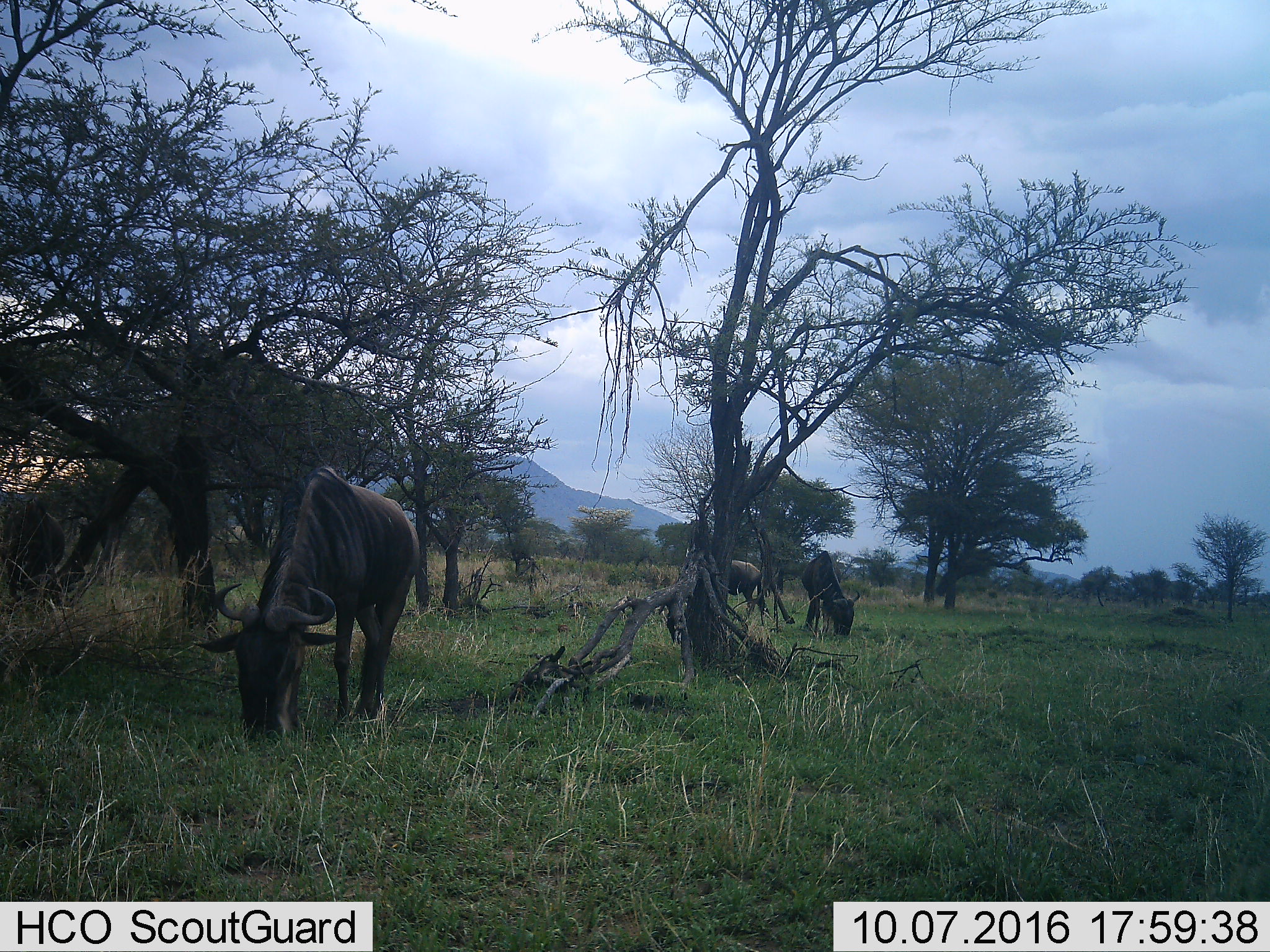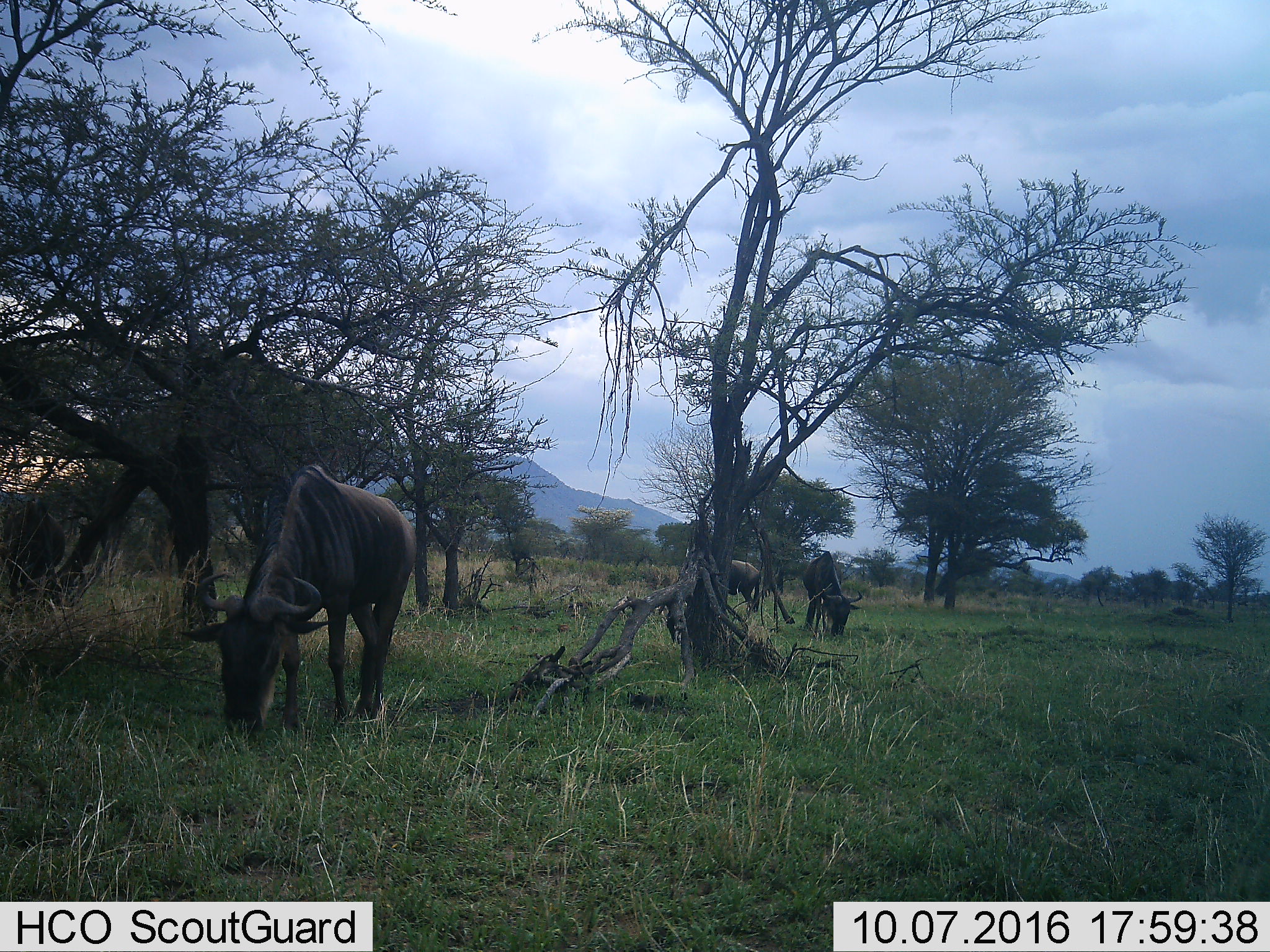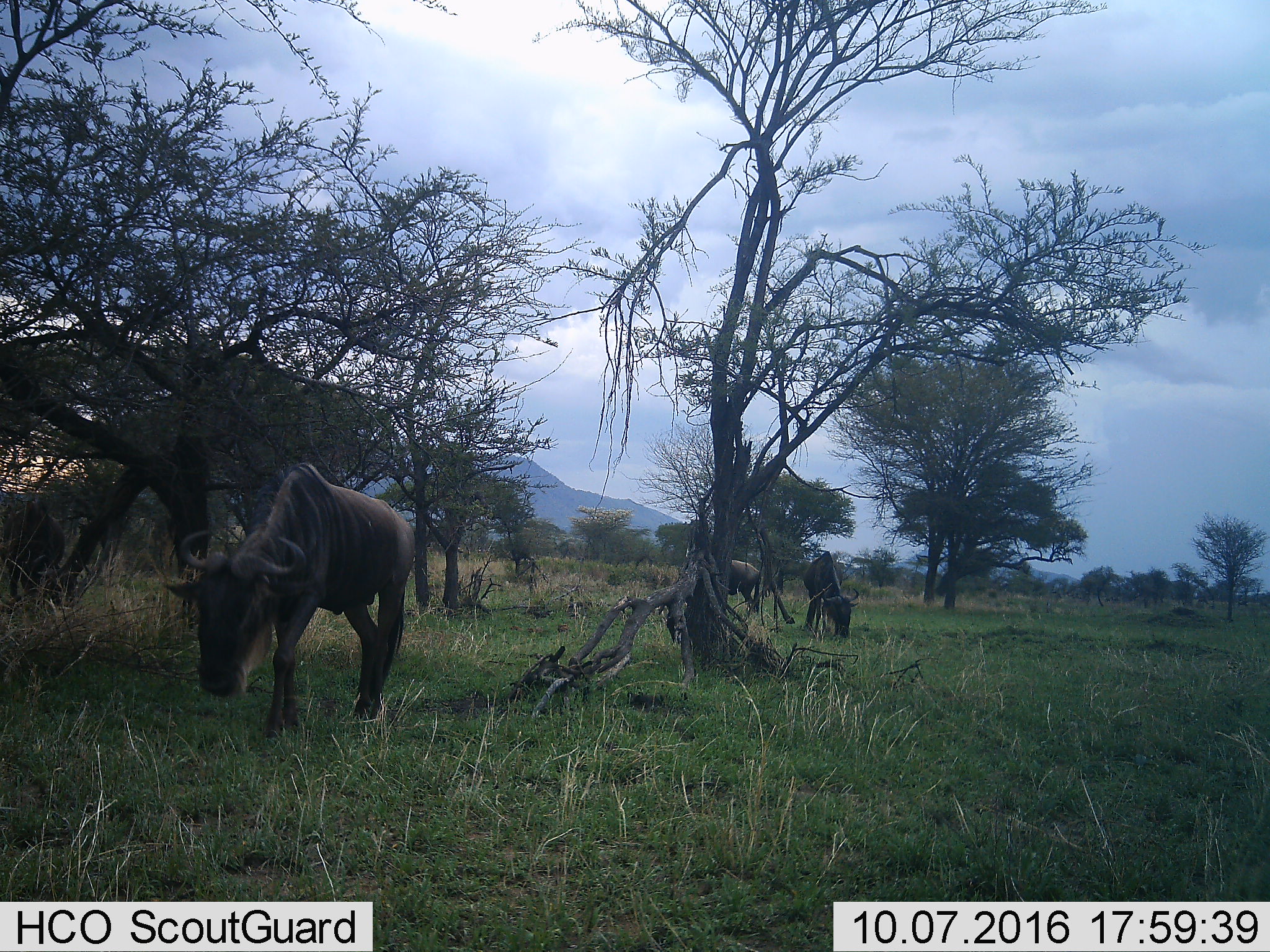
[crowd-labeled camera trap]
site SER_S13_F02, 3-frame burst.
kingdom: Animalia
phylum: Chordata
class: Mammalia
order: Artiodactyla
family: Bovidae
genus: Connochaetes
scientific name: Connochaetes taurinus taurinus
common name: blue wildebeest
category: wildebeestblue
Wildebeestblue (blue wildebeest) (Connochaetes taurinus taurinus), count 3. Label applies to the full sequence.